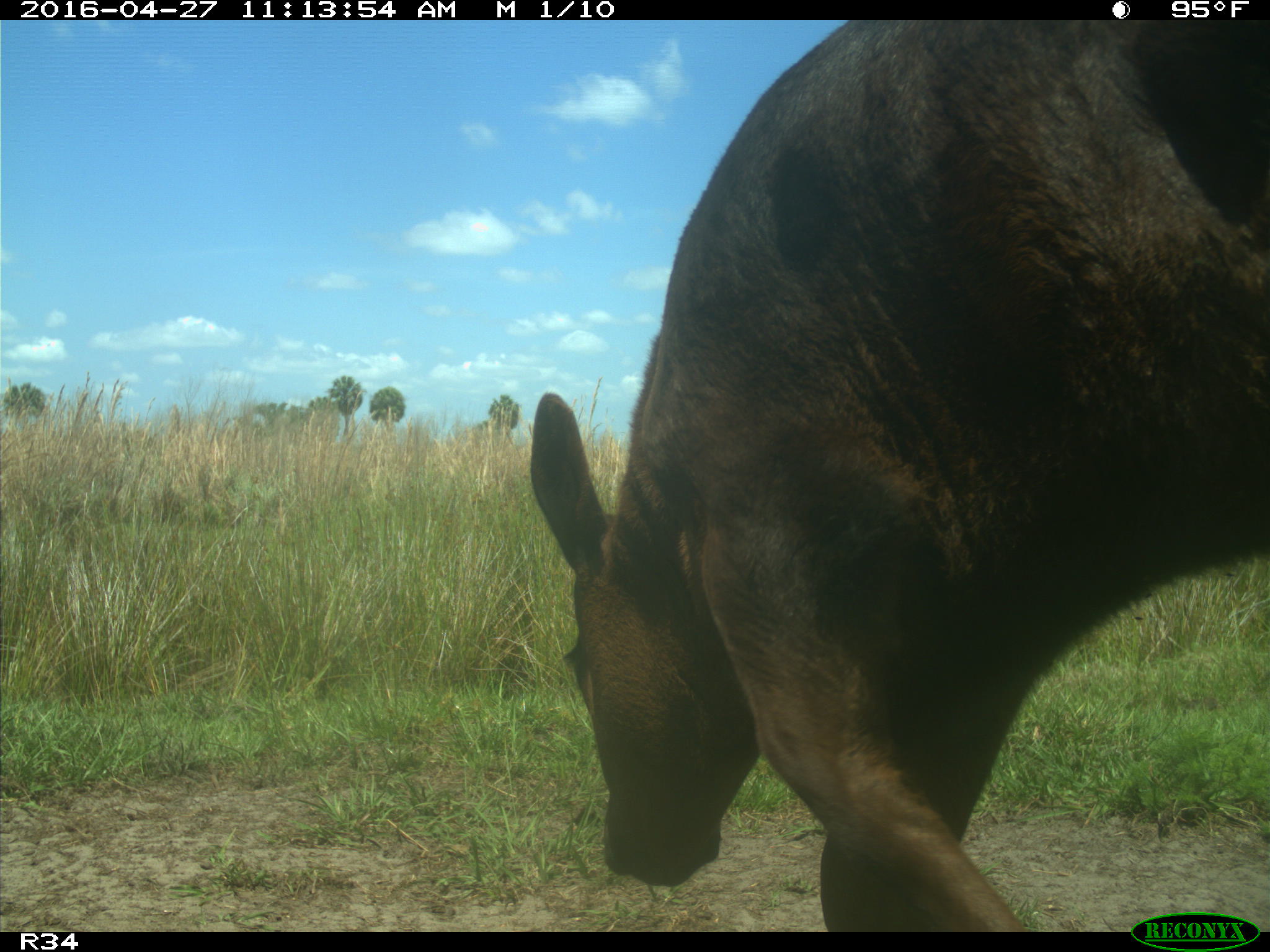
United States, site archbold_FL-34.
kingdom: Animalia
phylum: Chordata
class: Mammalia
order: Artiodactyla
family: Bovidae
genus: Bos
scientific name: Bos taurus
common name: domestic cow